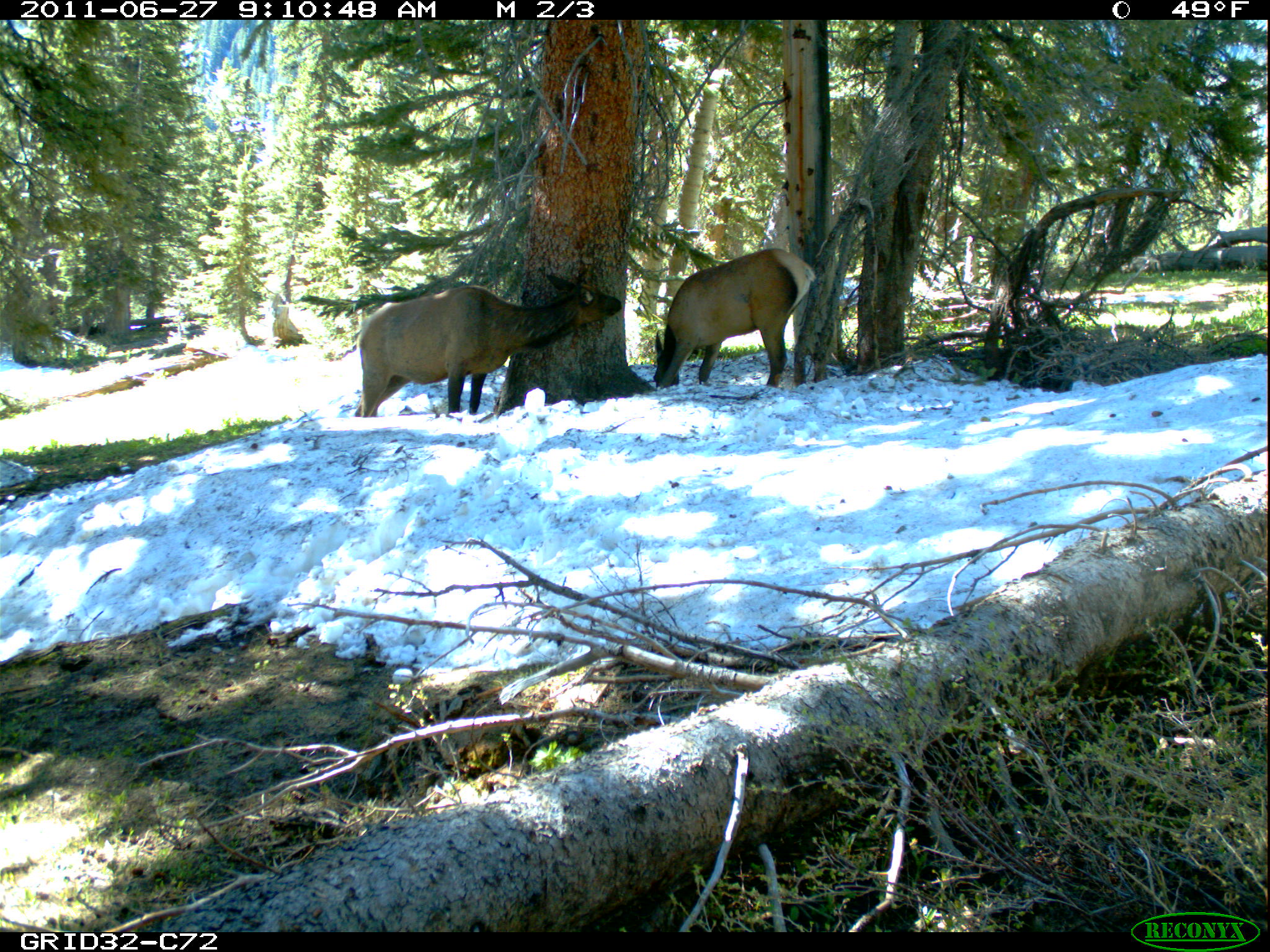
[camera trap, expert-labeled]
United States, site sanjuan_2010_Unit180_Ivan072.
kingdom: Animalia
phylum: Chordata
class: Mammalia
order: Artiodactyla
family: Cervidae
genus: Cervus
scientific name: Cervus elaphus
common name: red deer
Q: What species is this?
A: Cervus elaphus (red deer).